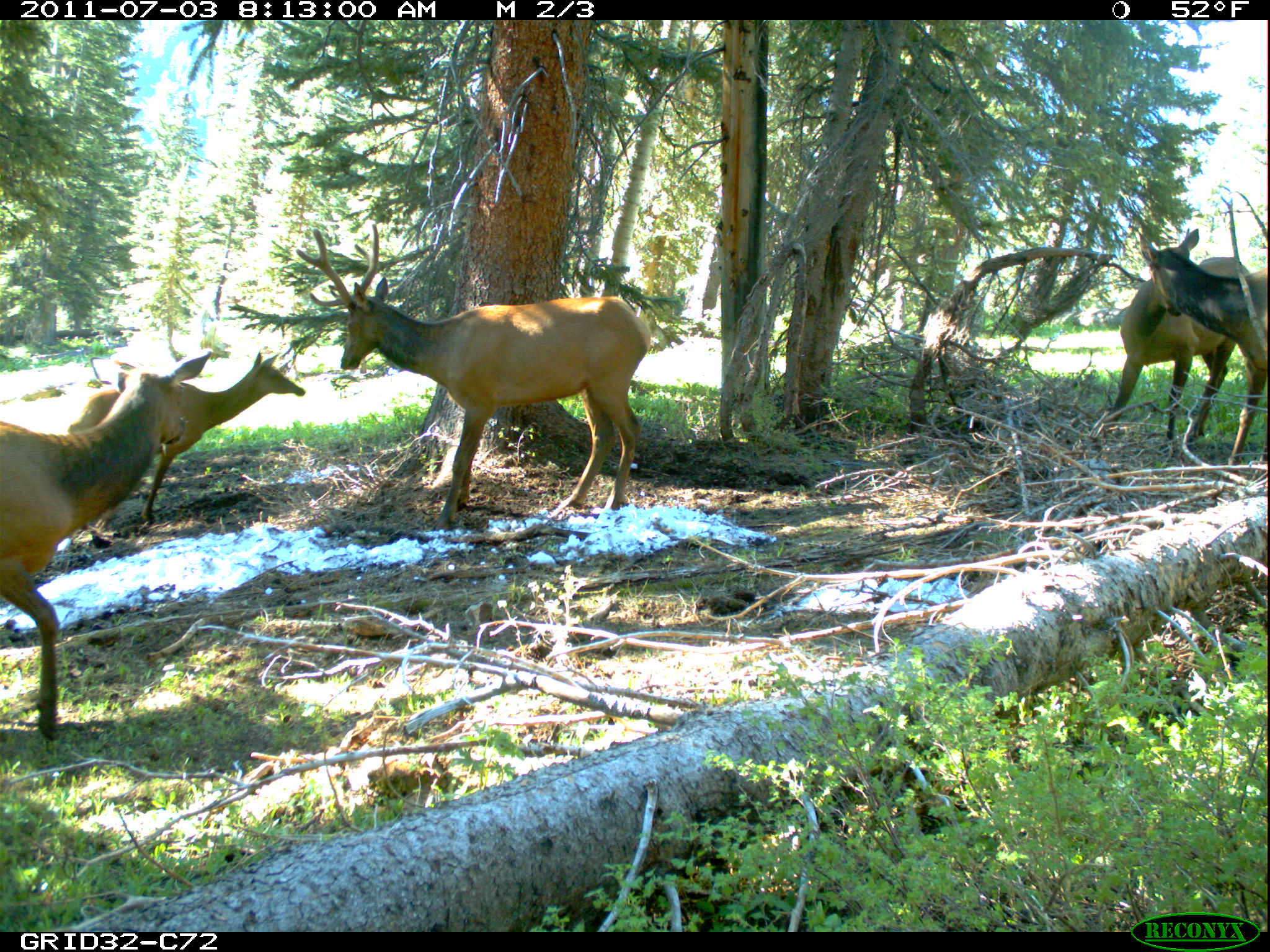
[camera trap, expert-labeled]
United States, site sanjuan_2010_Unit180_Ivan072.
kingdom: Animalia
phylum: Chordata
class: Mammalia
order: Artiodactyla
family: Cervidae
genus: Cervus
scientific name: Cervus elaphus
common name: red deer